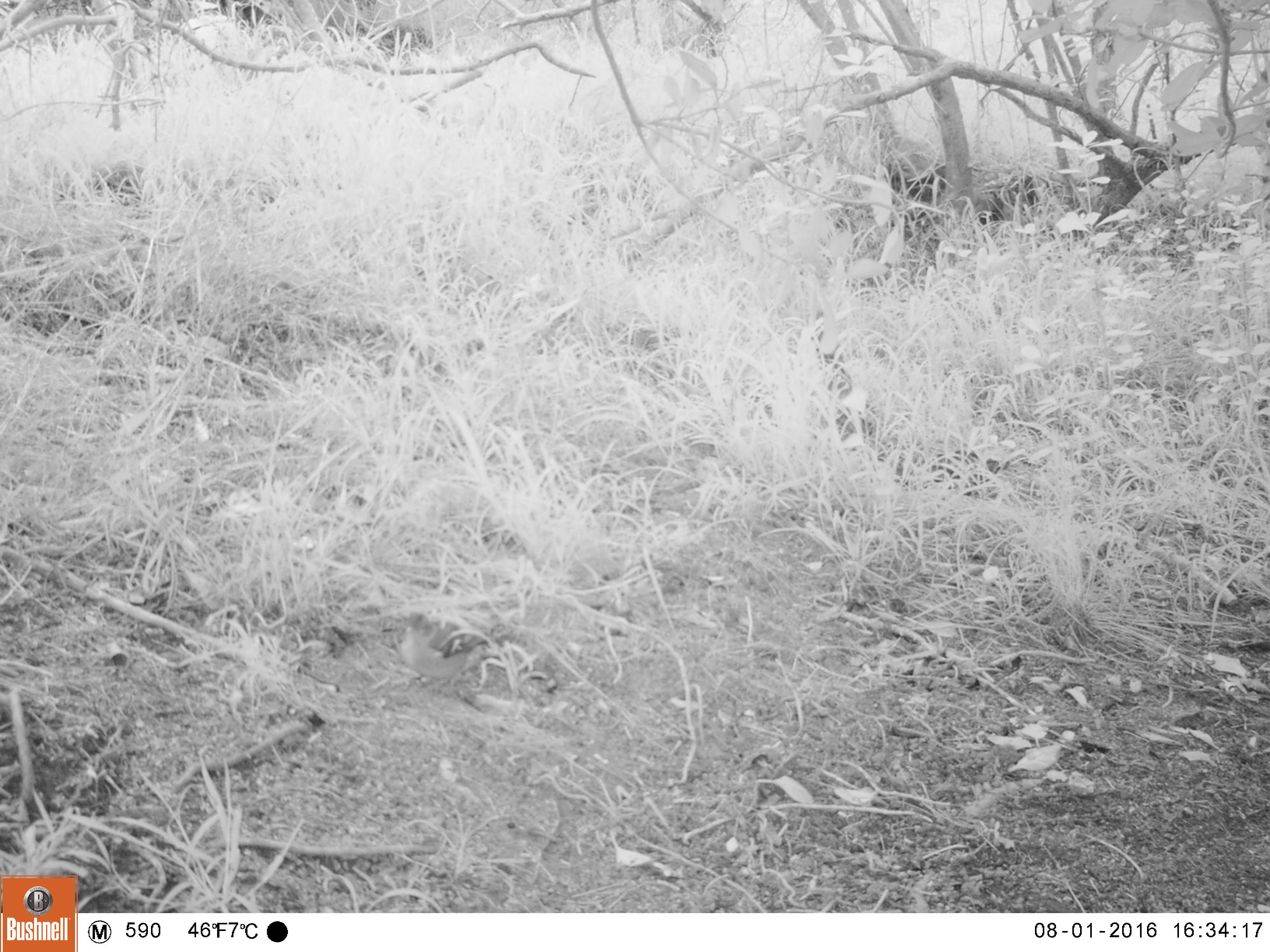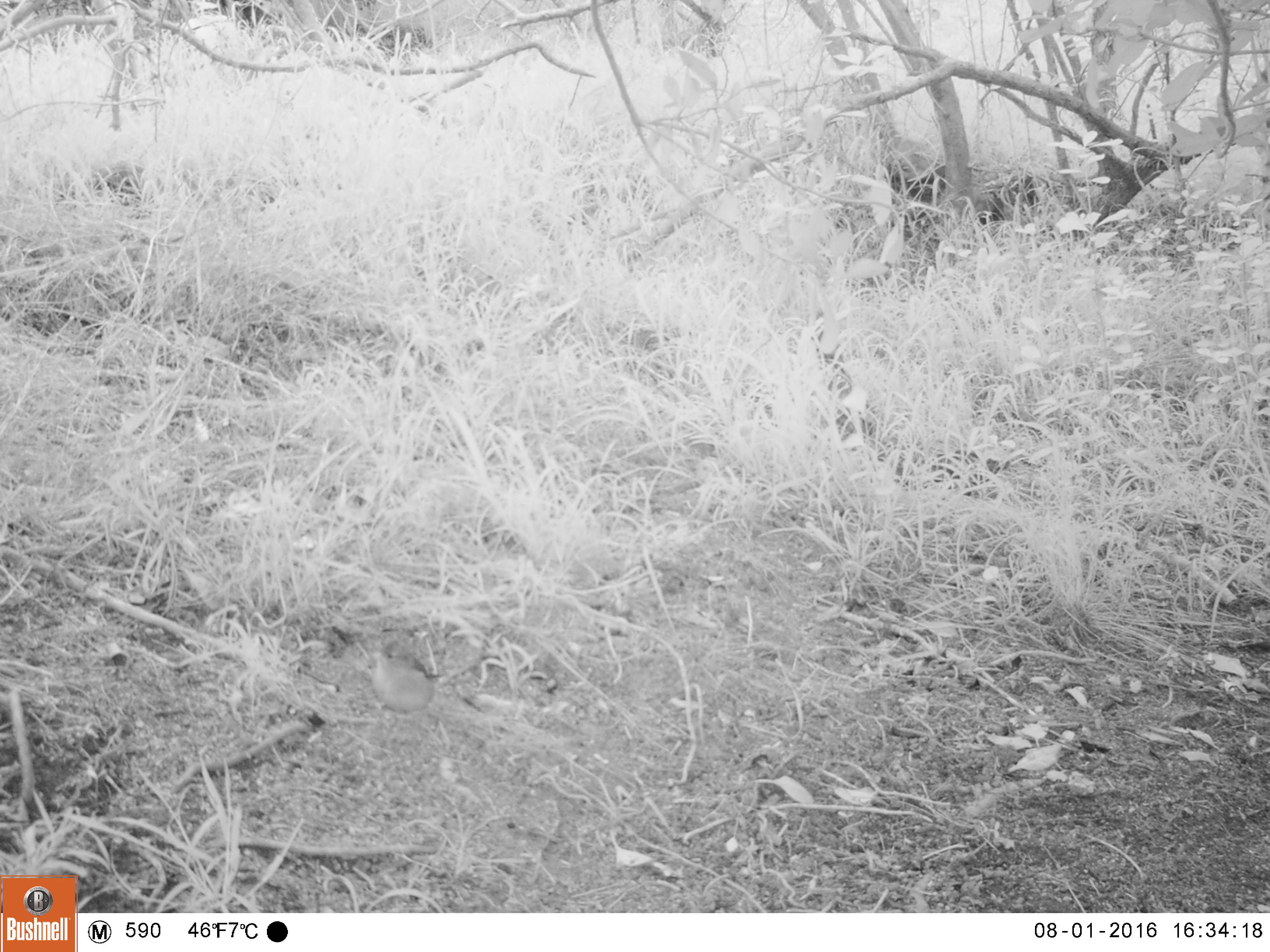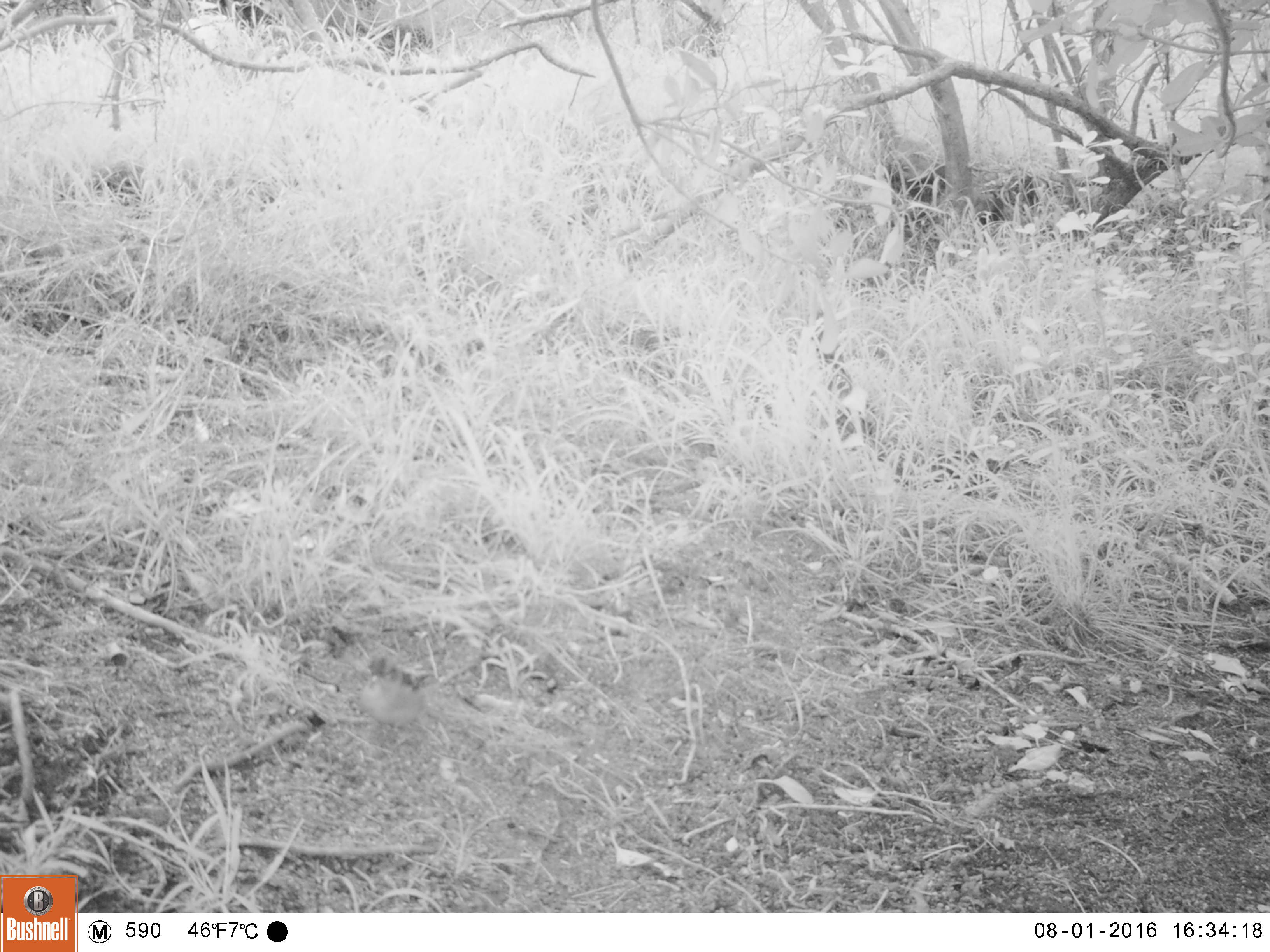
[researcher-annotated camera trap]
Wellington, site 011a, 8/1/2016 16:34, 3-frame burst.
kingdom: Animalia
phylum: Chordata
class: Aves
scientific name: Aves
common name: bird